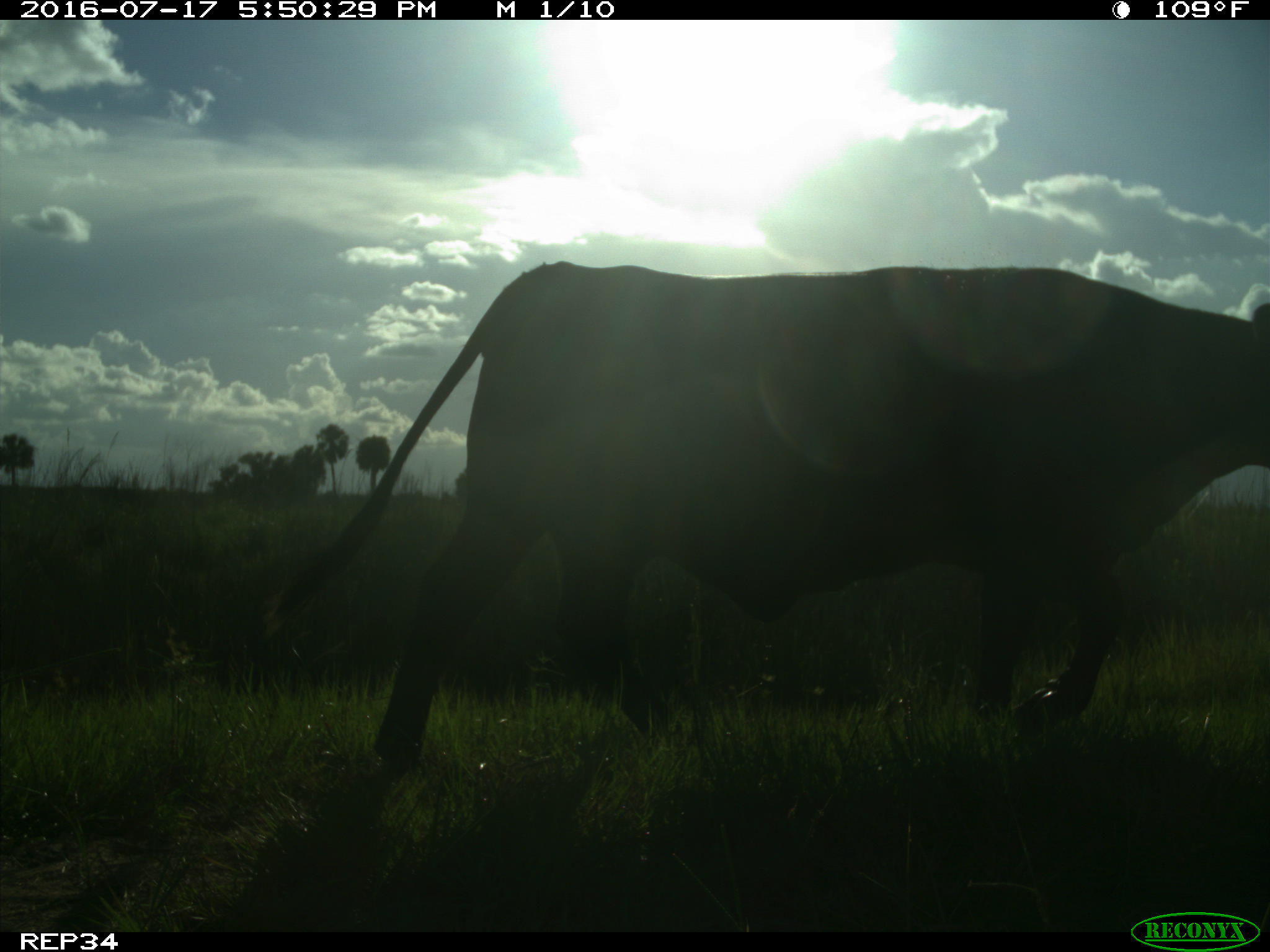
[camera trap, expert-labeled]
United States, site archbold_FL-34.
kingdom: Animalia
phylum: Chordata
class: Mammalia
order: Artiodactyla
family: Bovidae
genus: Bos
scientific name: Bos taurus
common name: domestic cow